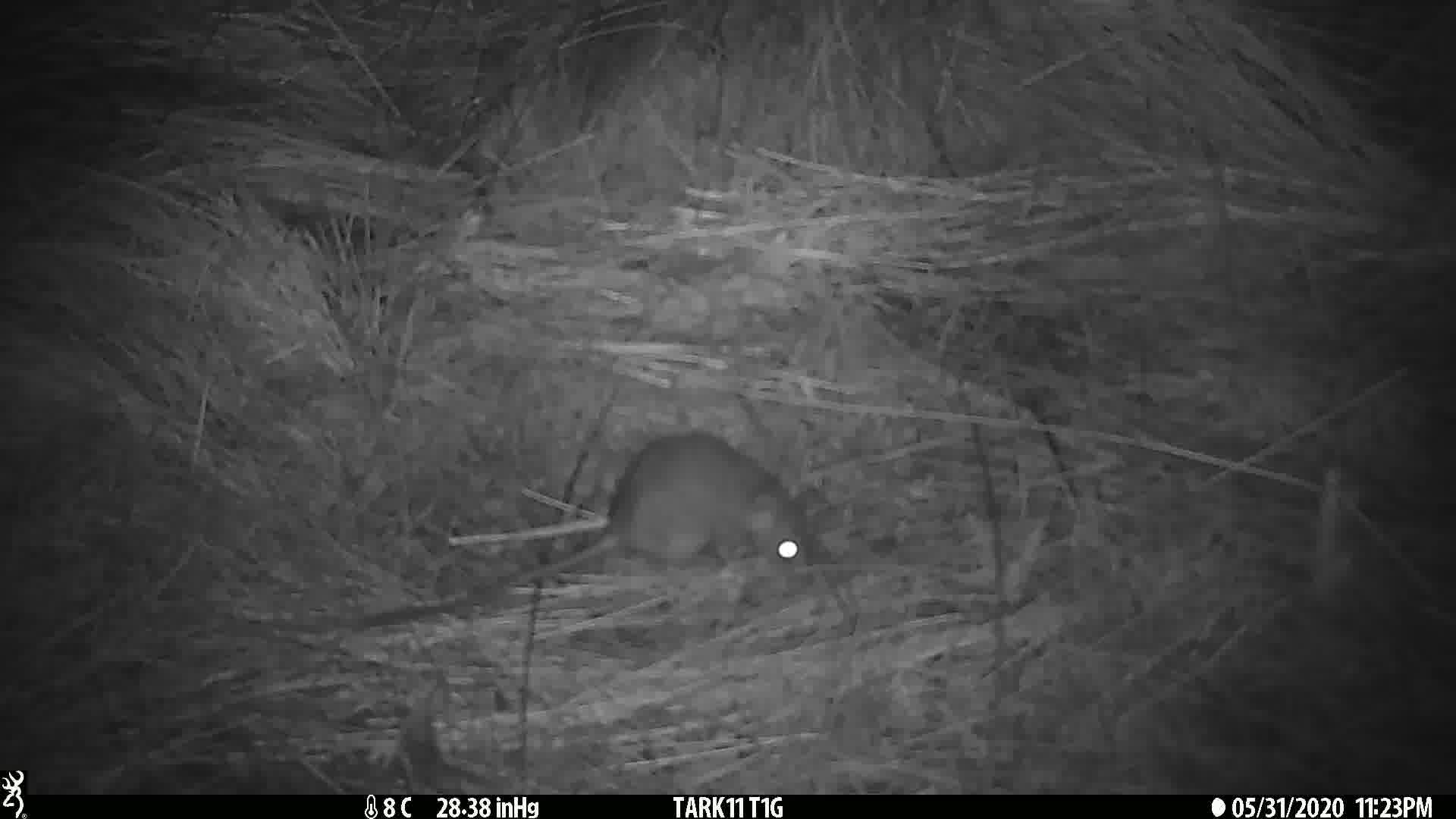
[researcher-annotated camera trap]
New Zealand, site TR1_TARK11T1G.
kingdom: Animalia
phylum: Chordata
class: Mammalia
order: Rodentia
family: Muridae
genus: Rattus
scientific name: Rattus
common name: rat